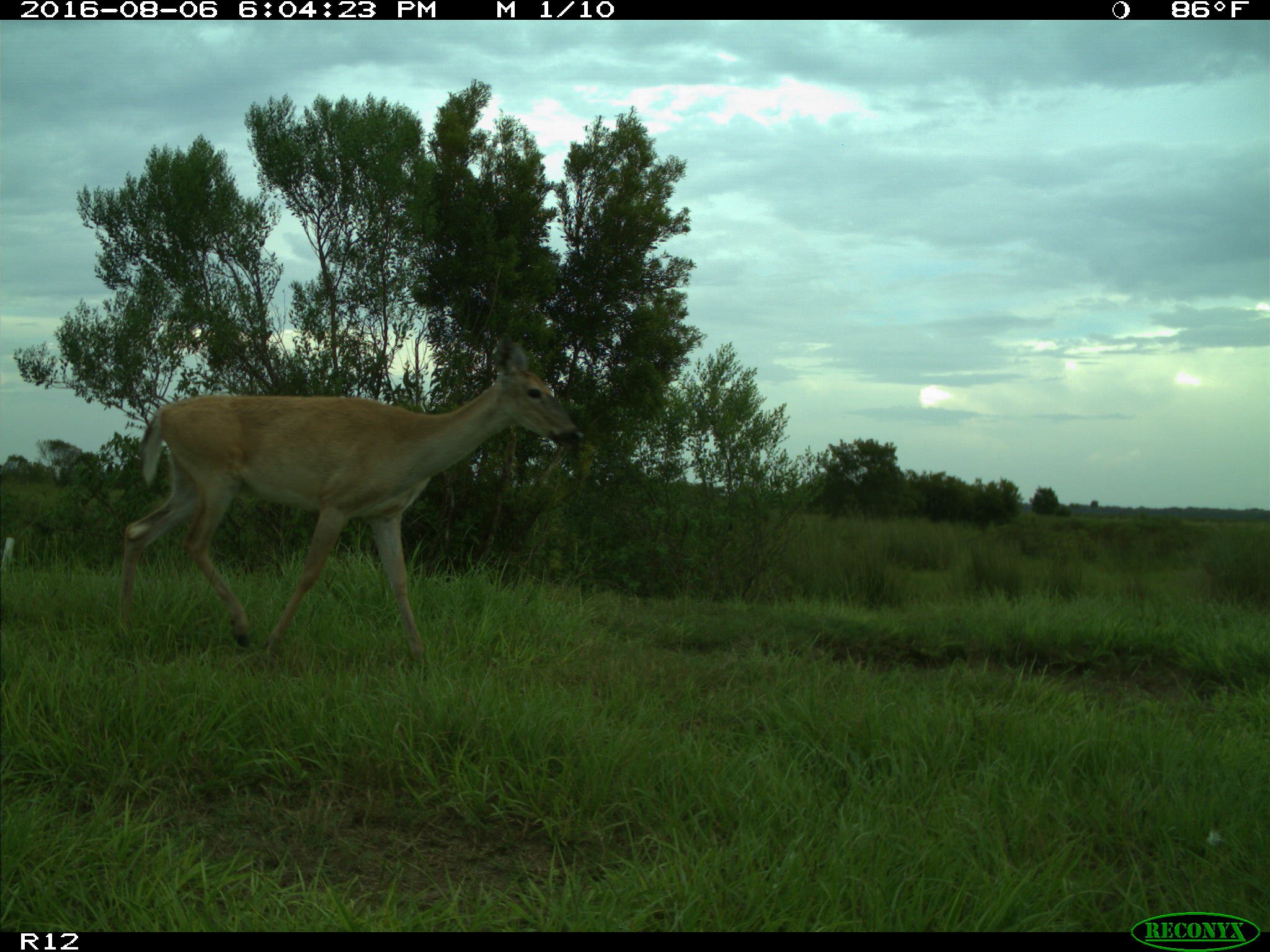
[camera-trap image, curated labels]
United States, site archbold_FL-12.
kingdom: Animalia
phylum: Chordata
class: Mammalia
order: Artiodactyla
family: Cervidae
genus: Odocoileus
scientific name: Odocoileus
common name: deer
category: unidentified deer